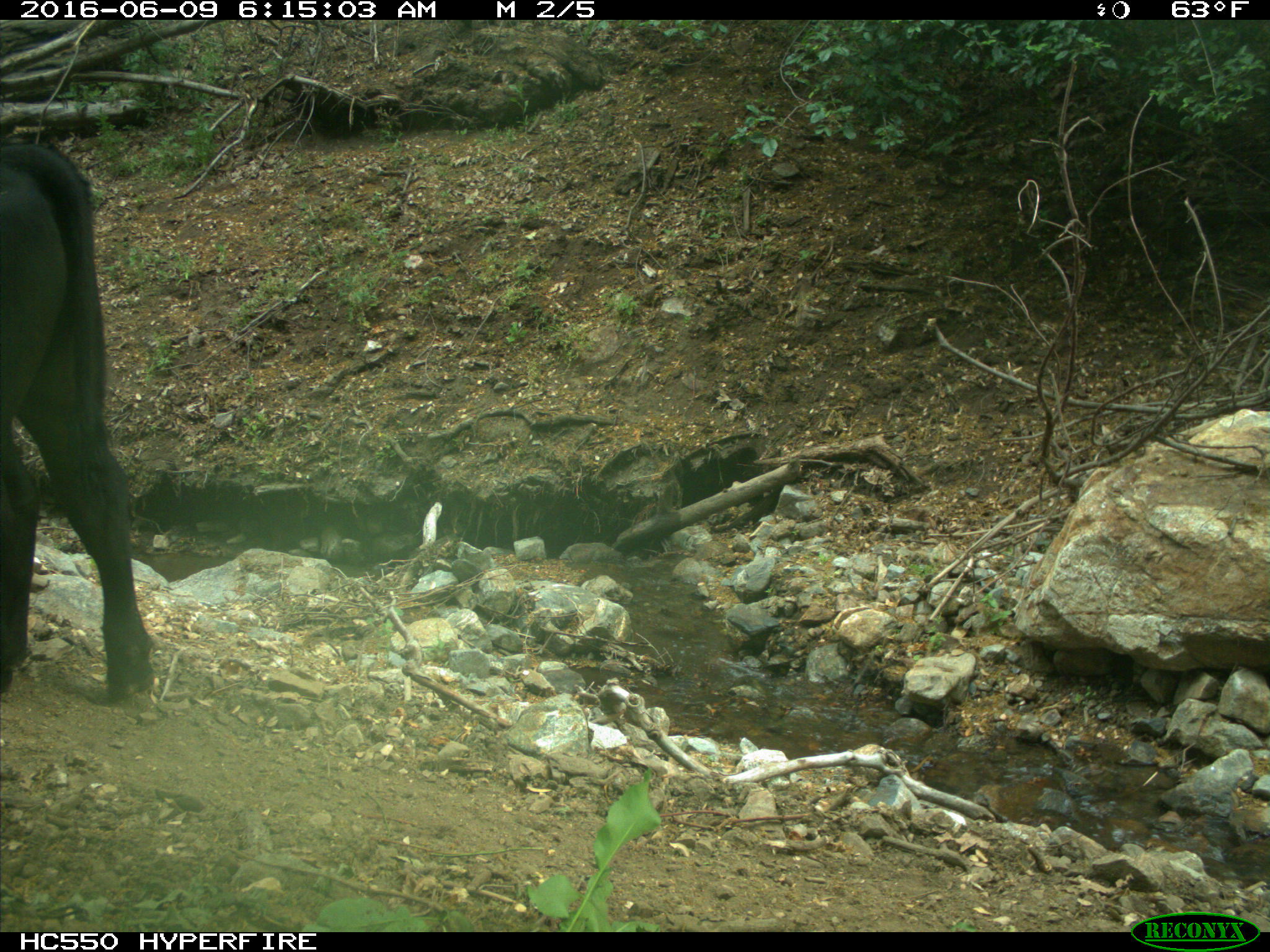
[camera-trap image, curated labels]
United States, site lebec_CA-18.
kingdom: Animalia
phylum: Chordata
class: Mammalia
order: Artiodactyla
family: Bovidae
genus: Bos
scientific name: Bos taurus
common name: domestic cow